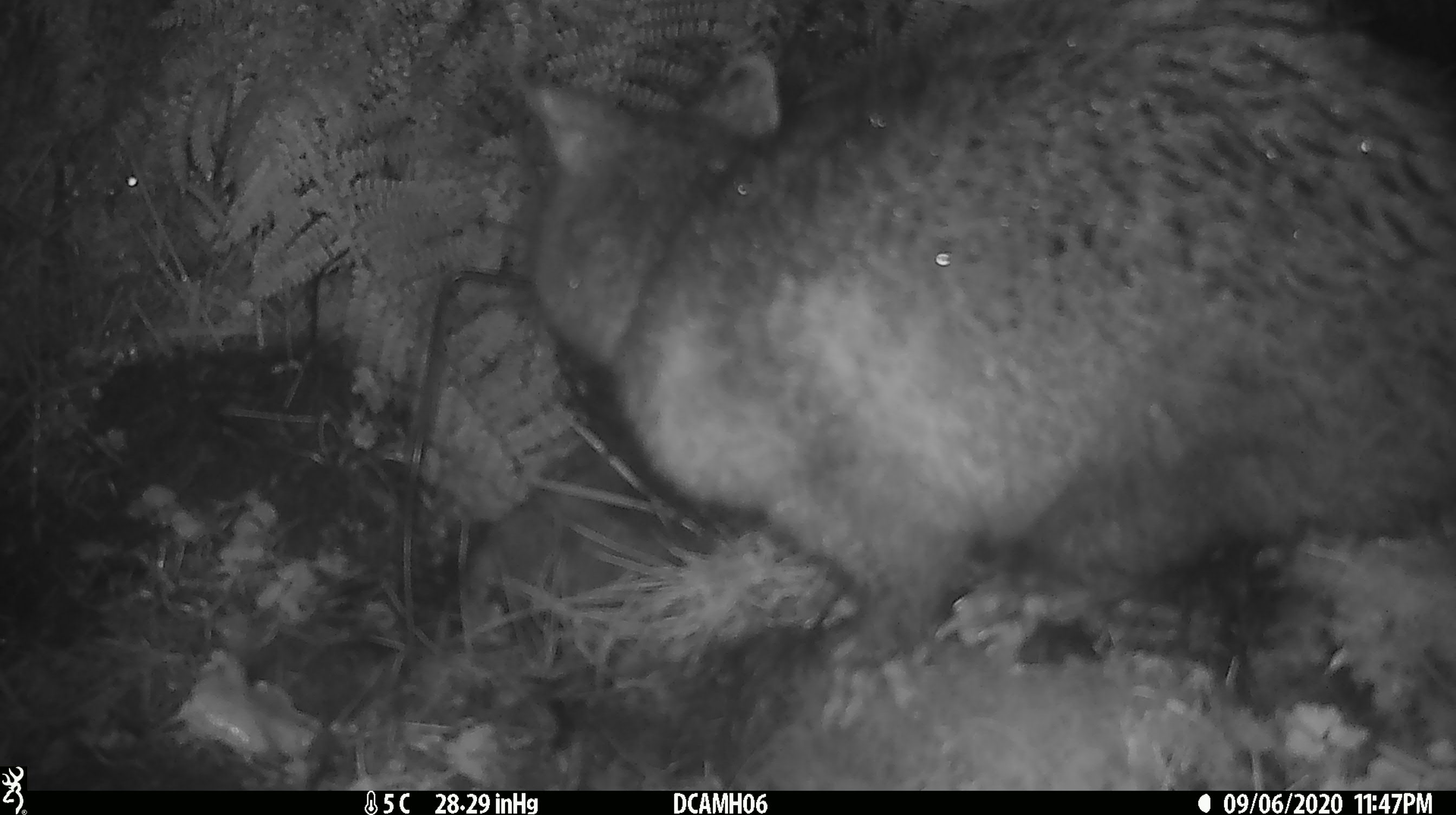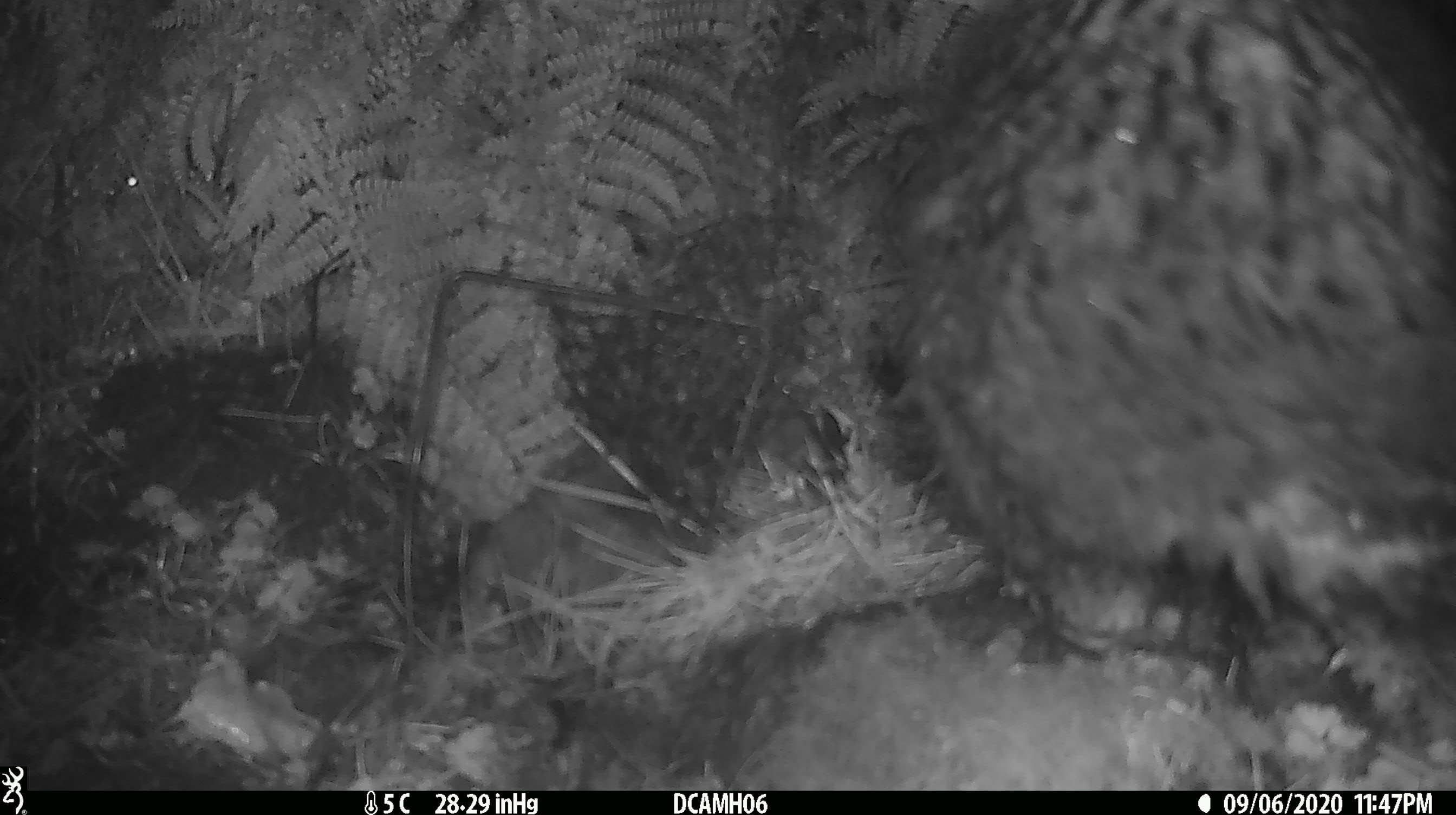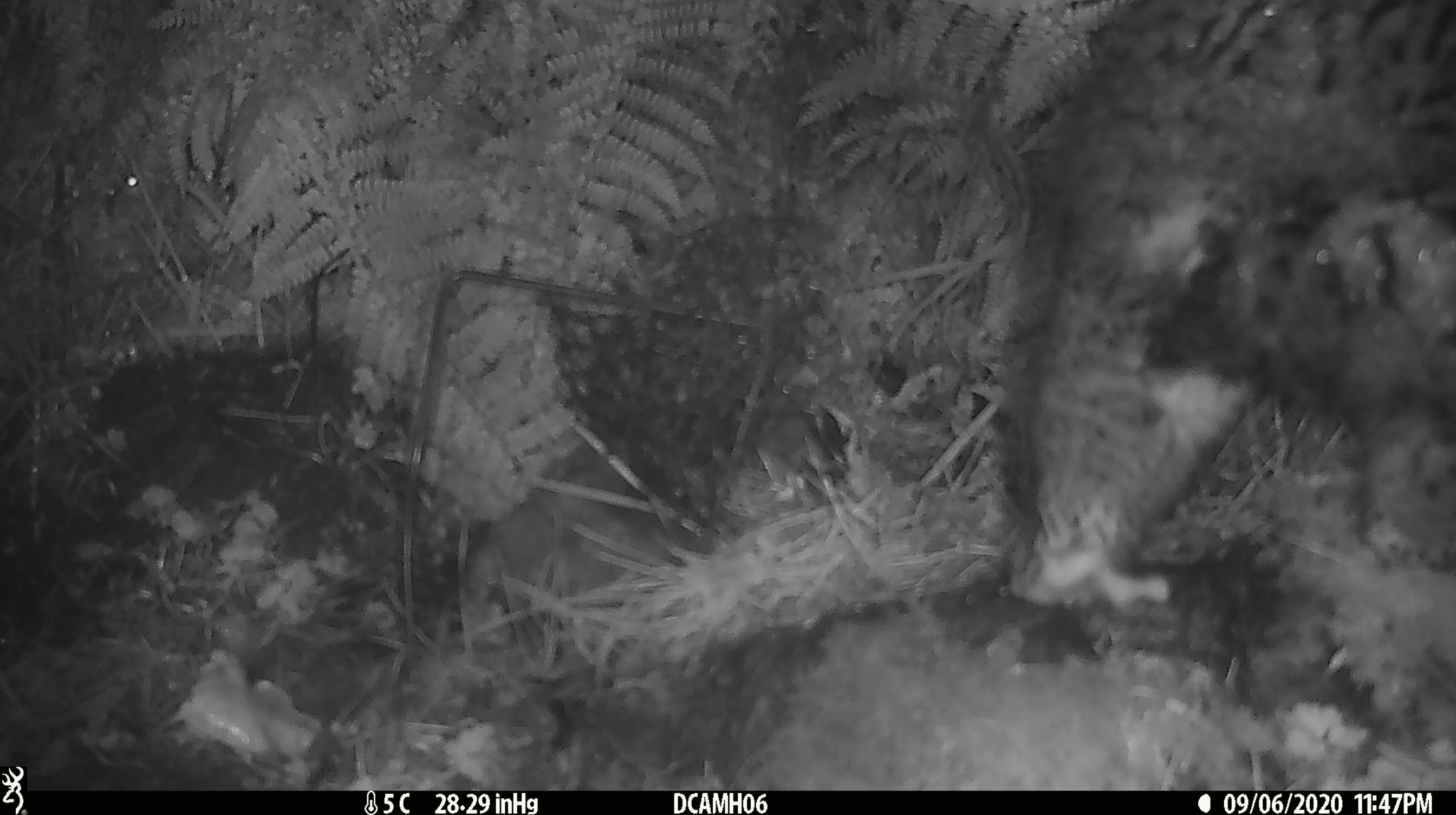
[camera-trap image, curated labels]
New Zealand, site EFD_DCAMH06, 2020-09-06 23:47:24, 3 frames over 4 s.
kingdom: Animalia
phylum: Chordata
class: Mammalia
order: Diprotodontia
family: Phalangeridae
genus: Trichosurus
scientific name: Trichosurus vulpecula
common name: common brushtail possum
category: possum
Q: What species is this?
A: Possum (common brushtail possum) (Trichosurus vulpecula).